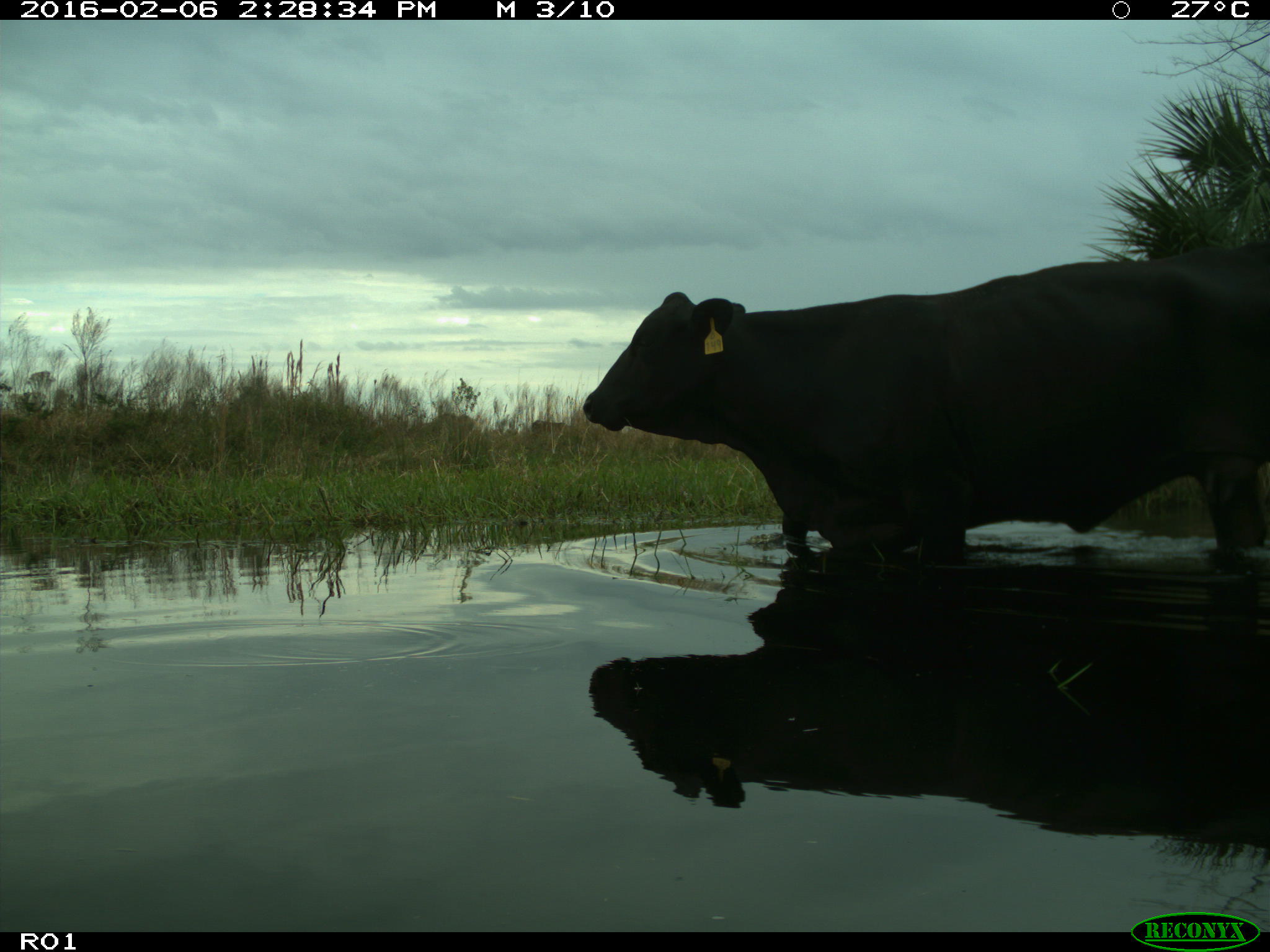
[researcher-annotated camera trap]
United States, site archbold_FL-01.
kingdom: Animalia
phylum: Chordata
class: Mammalia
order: Artiodactyla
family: Bovidae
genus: Bos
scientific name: Bos taurus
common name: domestic cow